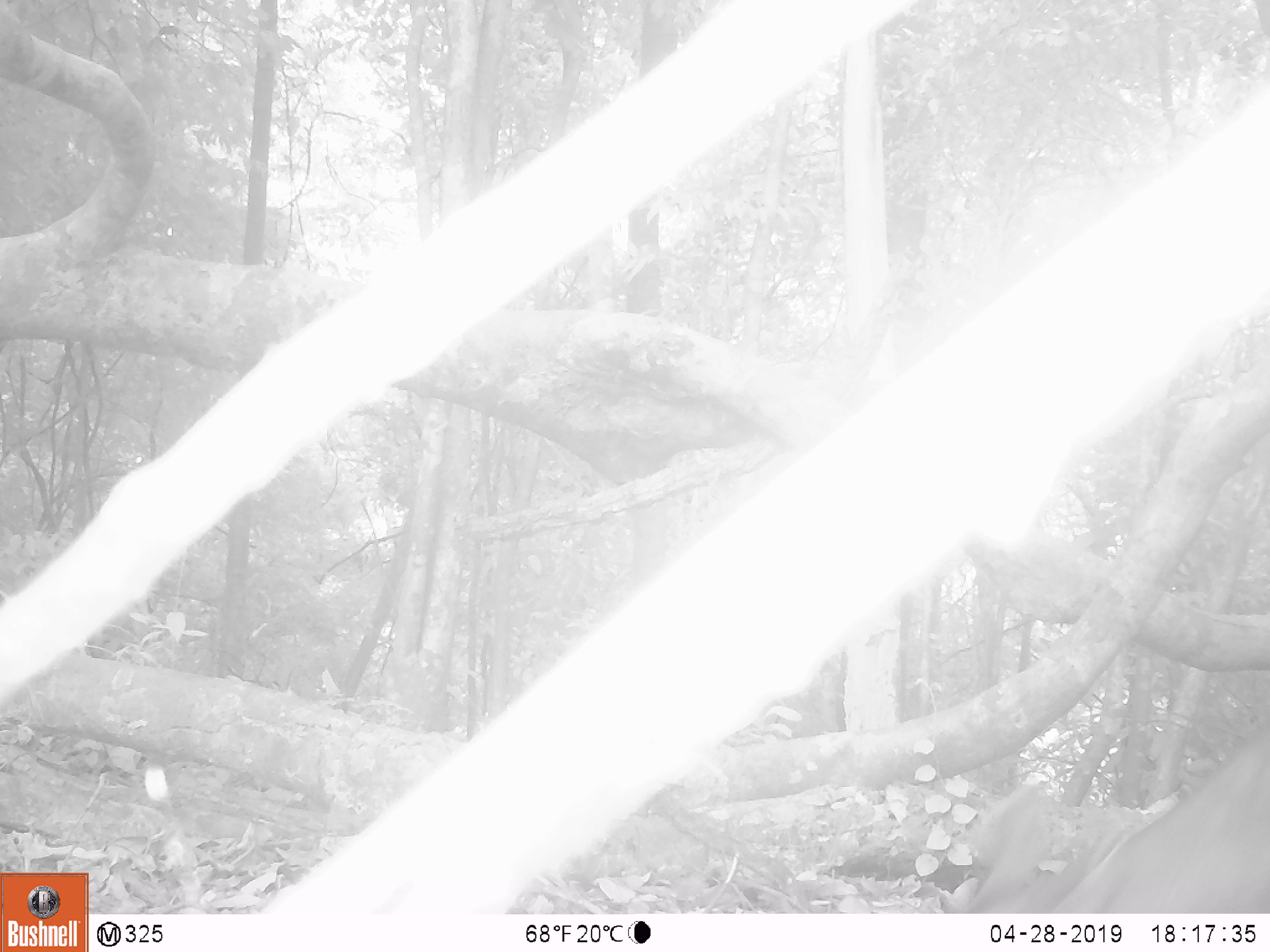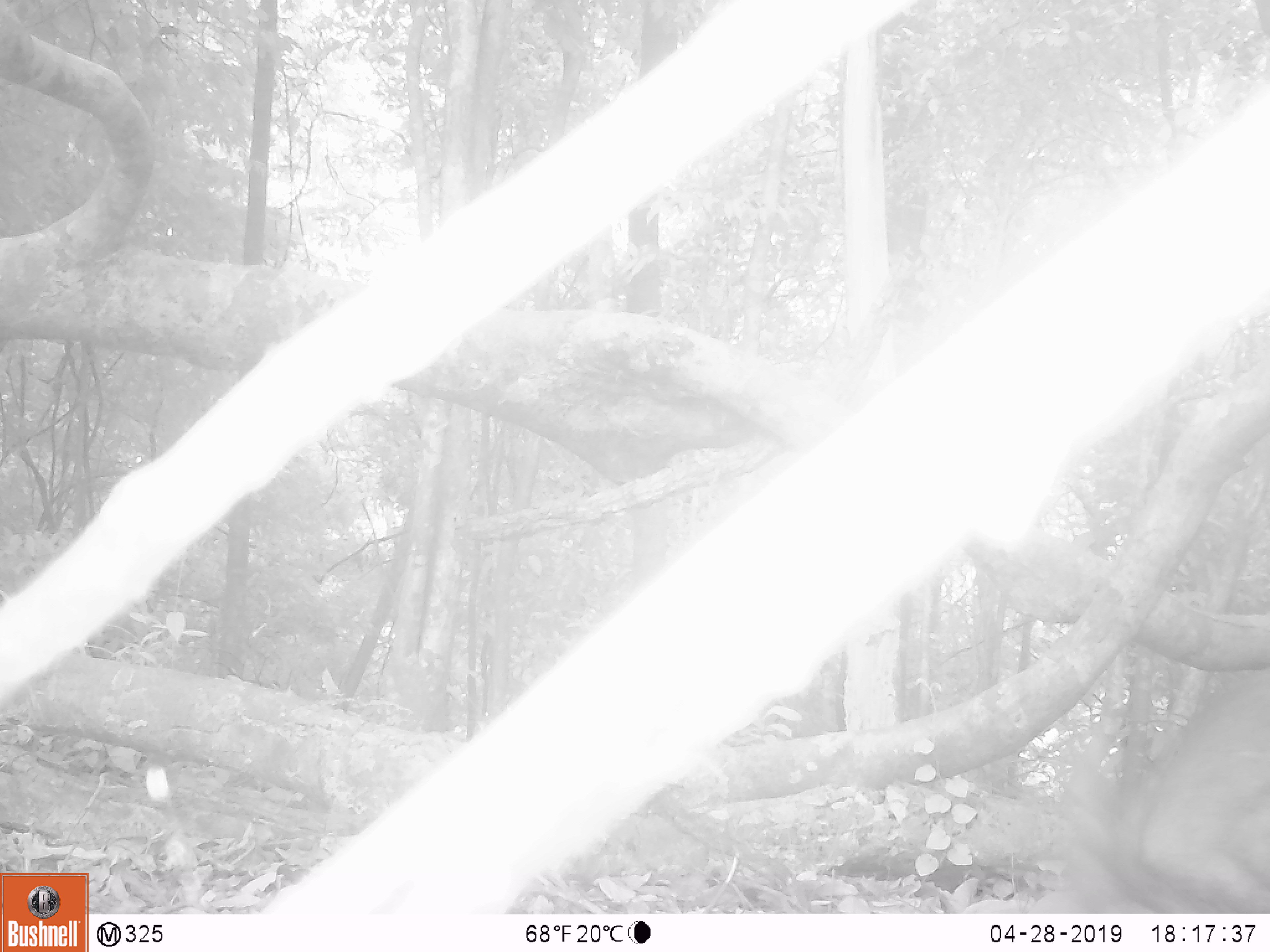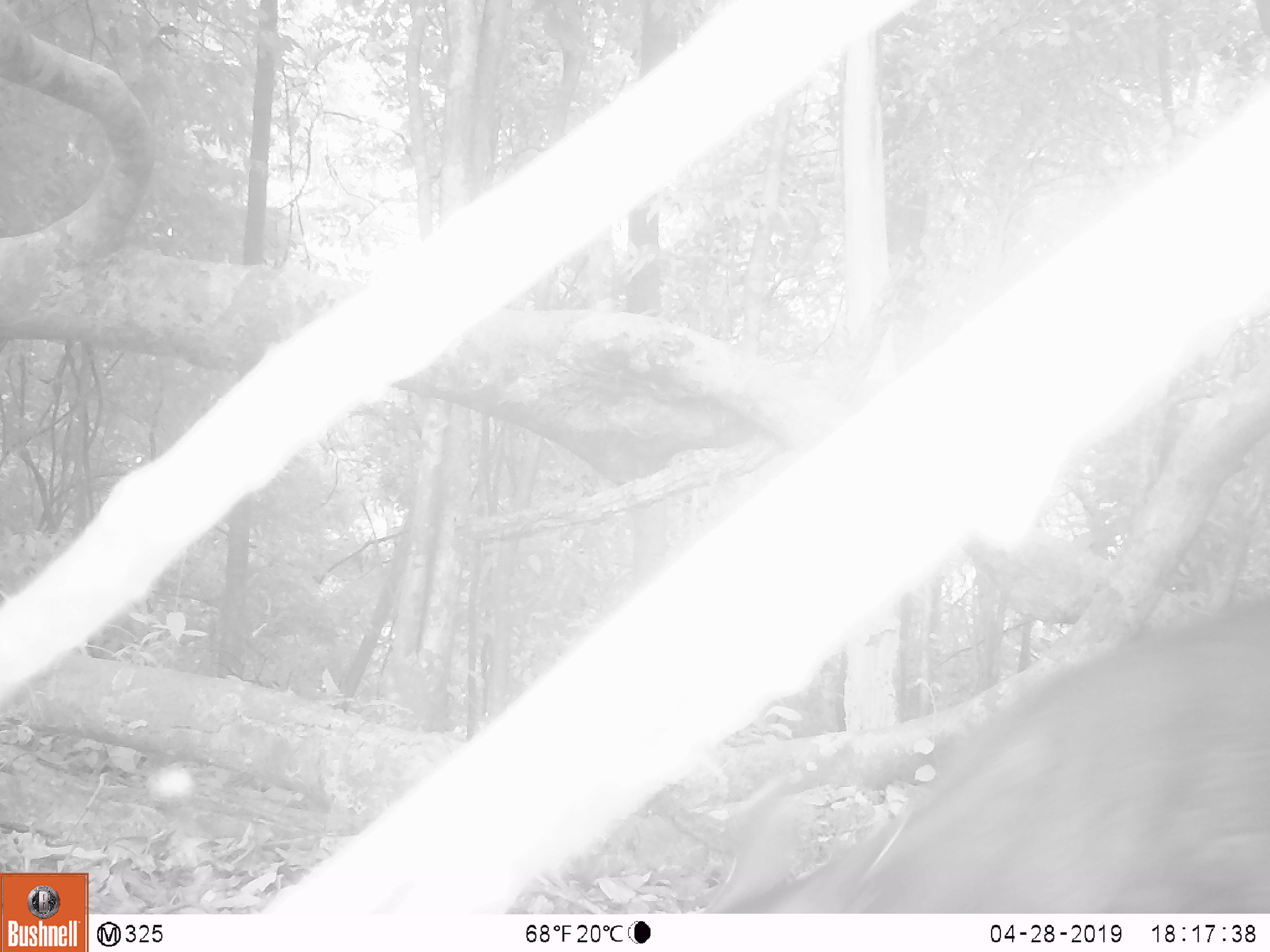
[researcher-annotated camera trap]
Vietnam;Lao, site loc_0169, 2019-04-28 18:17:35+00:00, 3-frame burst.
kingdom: Animalia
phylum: Chordata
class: Mammalia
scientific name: Laurasiatheria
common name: ungulate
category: unidentified ungulates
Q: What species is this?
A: Unidentified ungulates (ungulate) (Laurasiatheria).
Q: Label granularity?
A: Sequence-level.